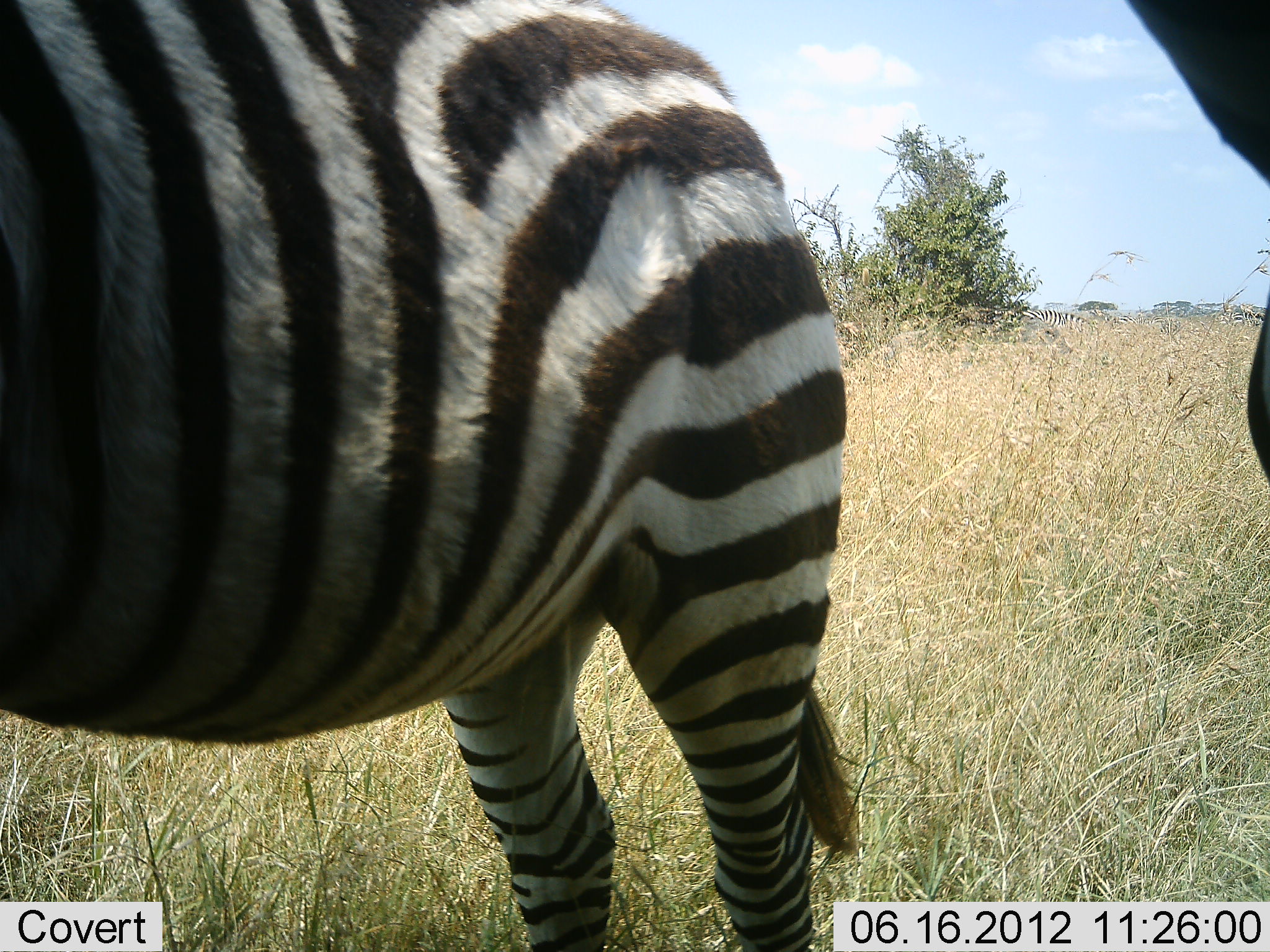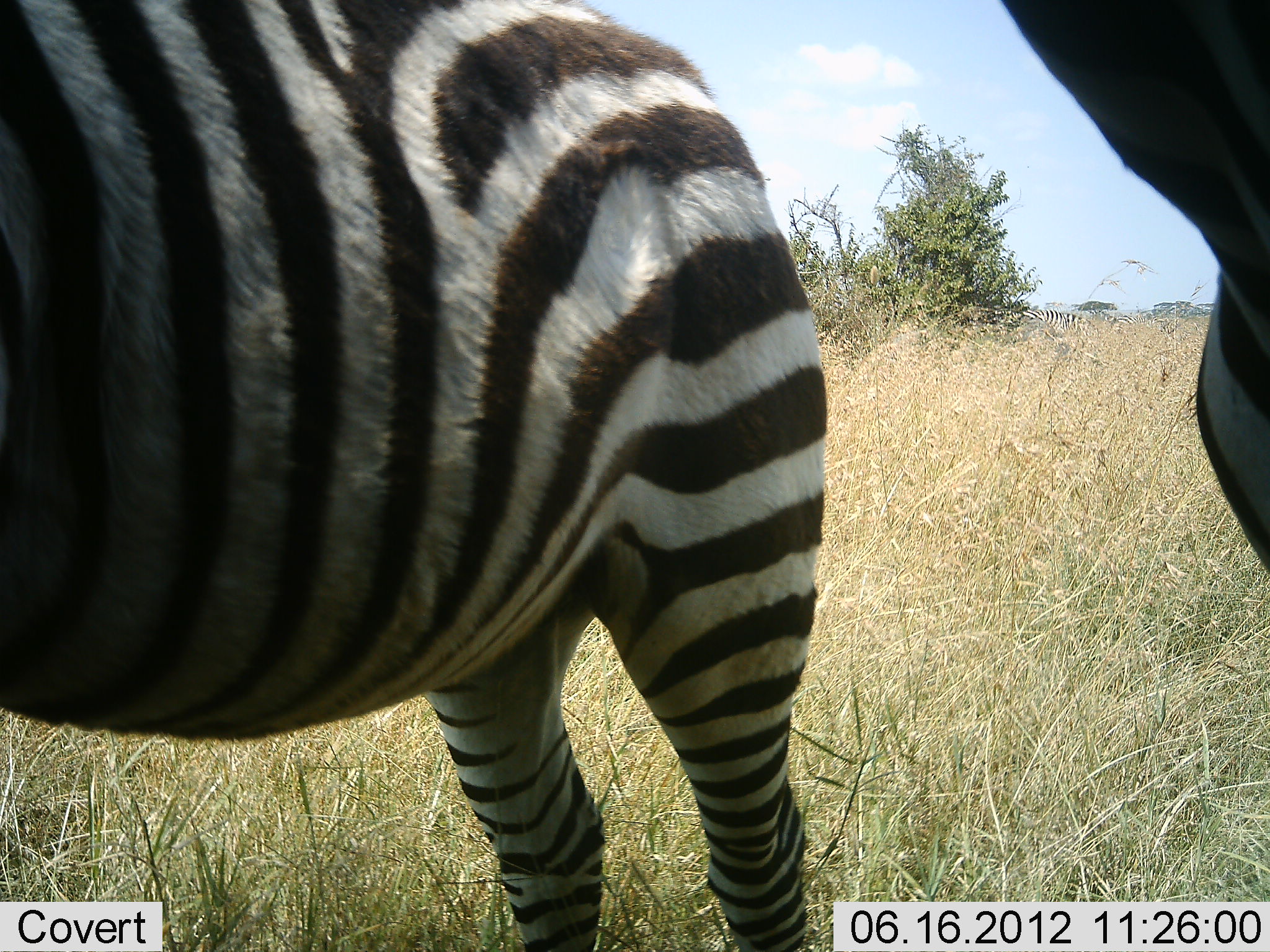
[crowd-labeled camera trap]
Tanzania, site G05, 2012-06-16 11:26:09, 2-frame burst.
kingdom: Animalia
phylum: Chordata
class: Mammalia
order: Perissodactyla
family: Equidae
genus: Equus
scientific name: Equus quagga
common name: plains zebra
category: zebra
Zebra (plains zebra) (Equus quagga), count 3. Behavior (volunteer vote fractions): standing 90%, resting 0%, moving 10%, interacting 0%. Young present (vote fraction): 0%. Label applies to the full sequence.